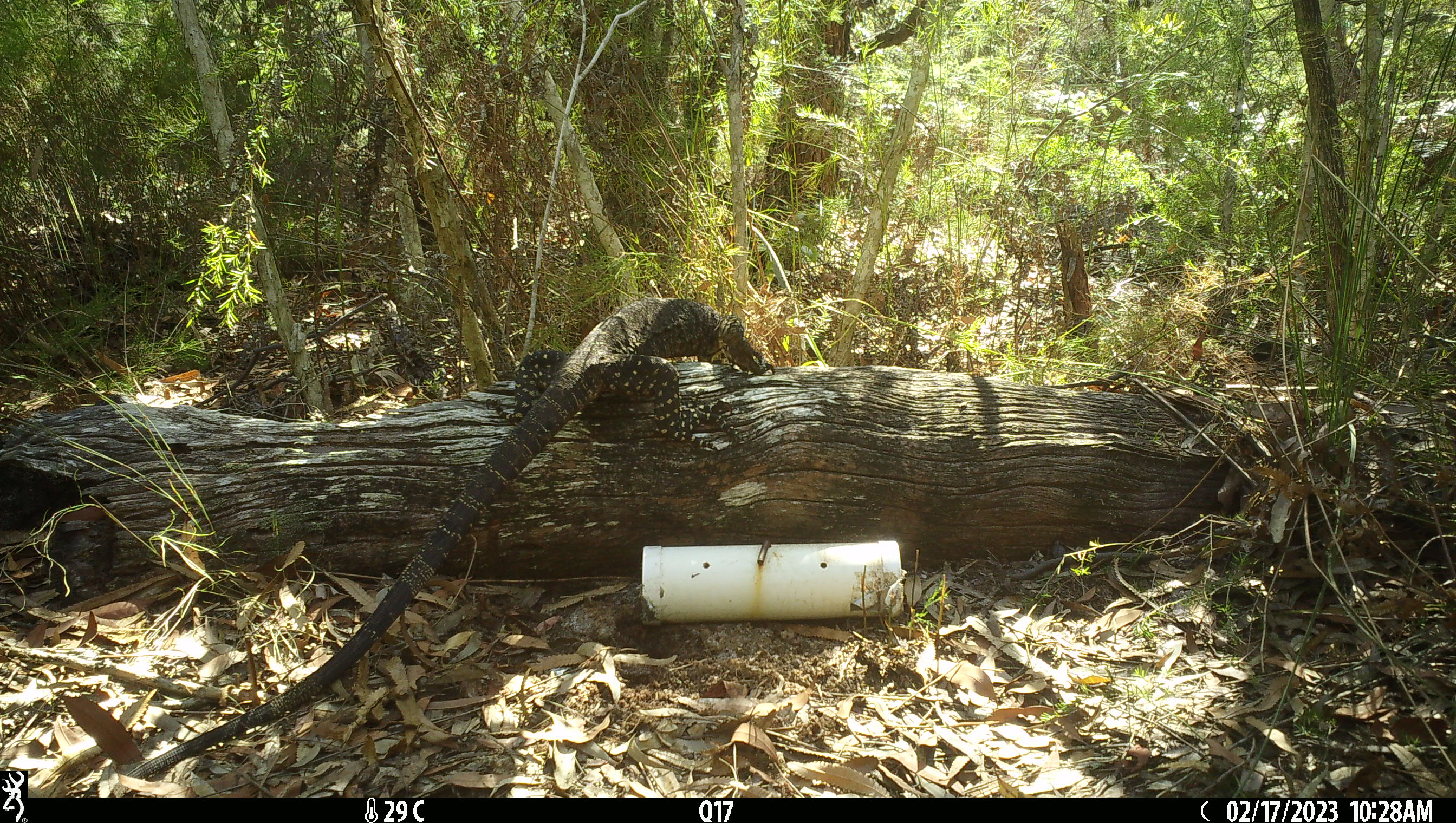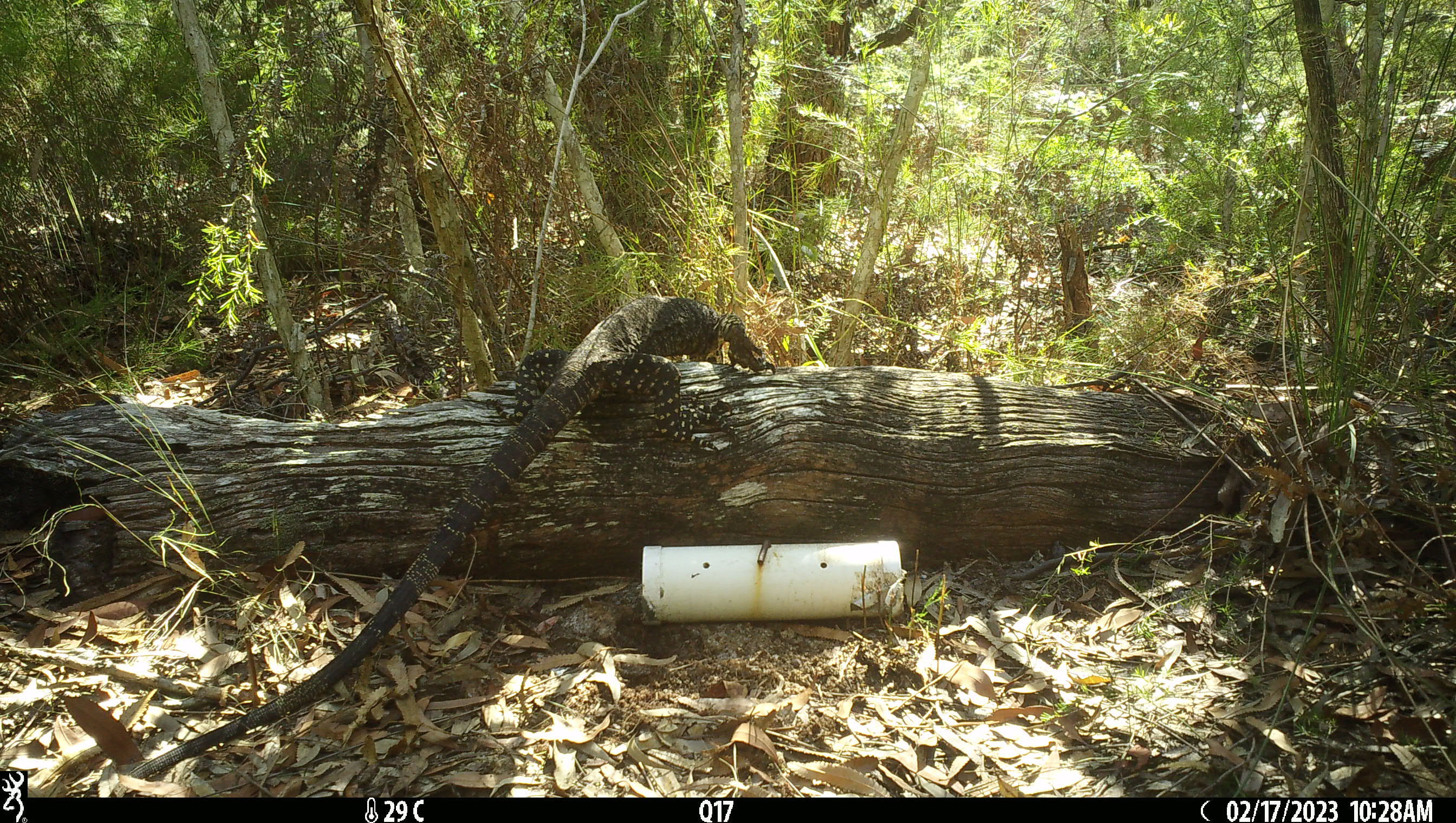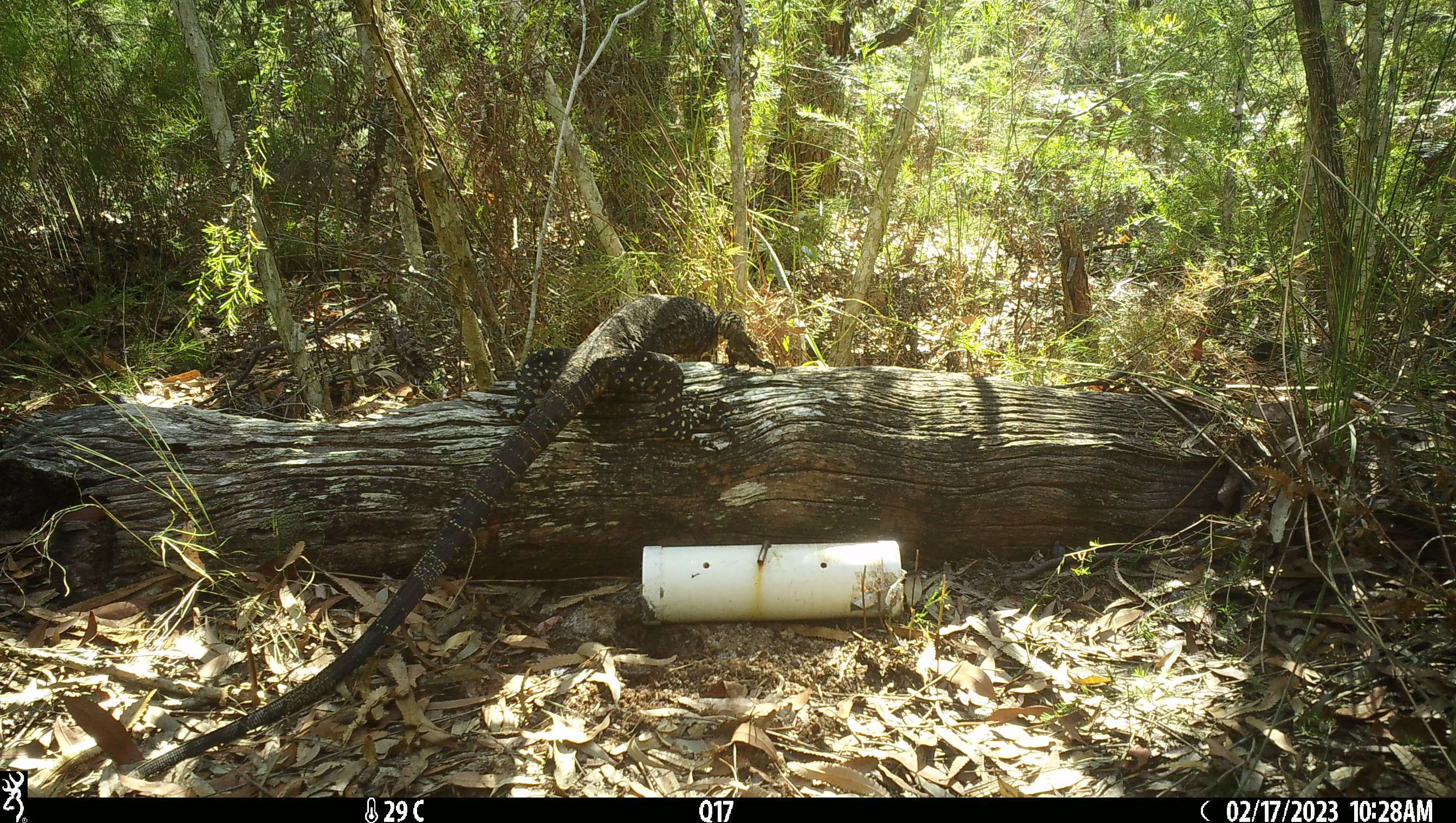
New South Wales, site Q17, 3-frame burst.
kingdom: Animalia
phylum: Chordata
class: Reptilia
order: Squamata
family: Varanidae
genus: Varanus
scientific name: Varanus varius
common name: lace monitor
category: goanna